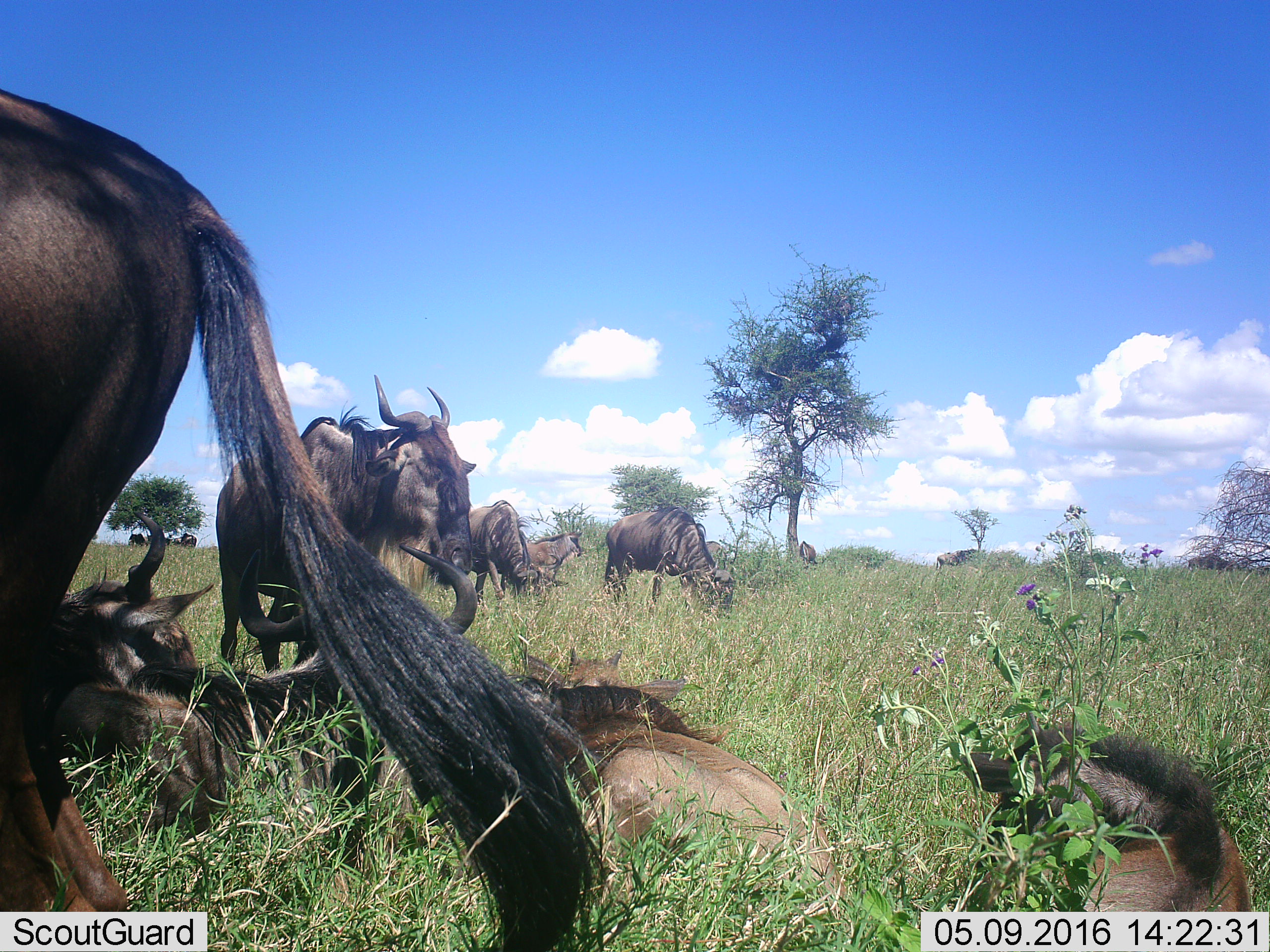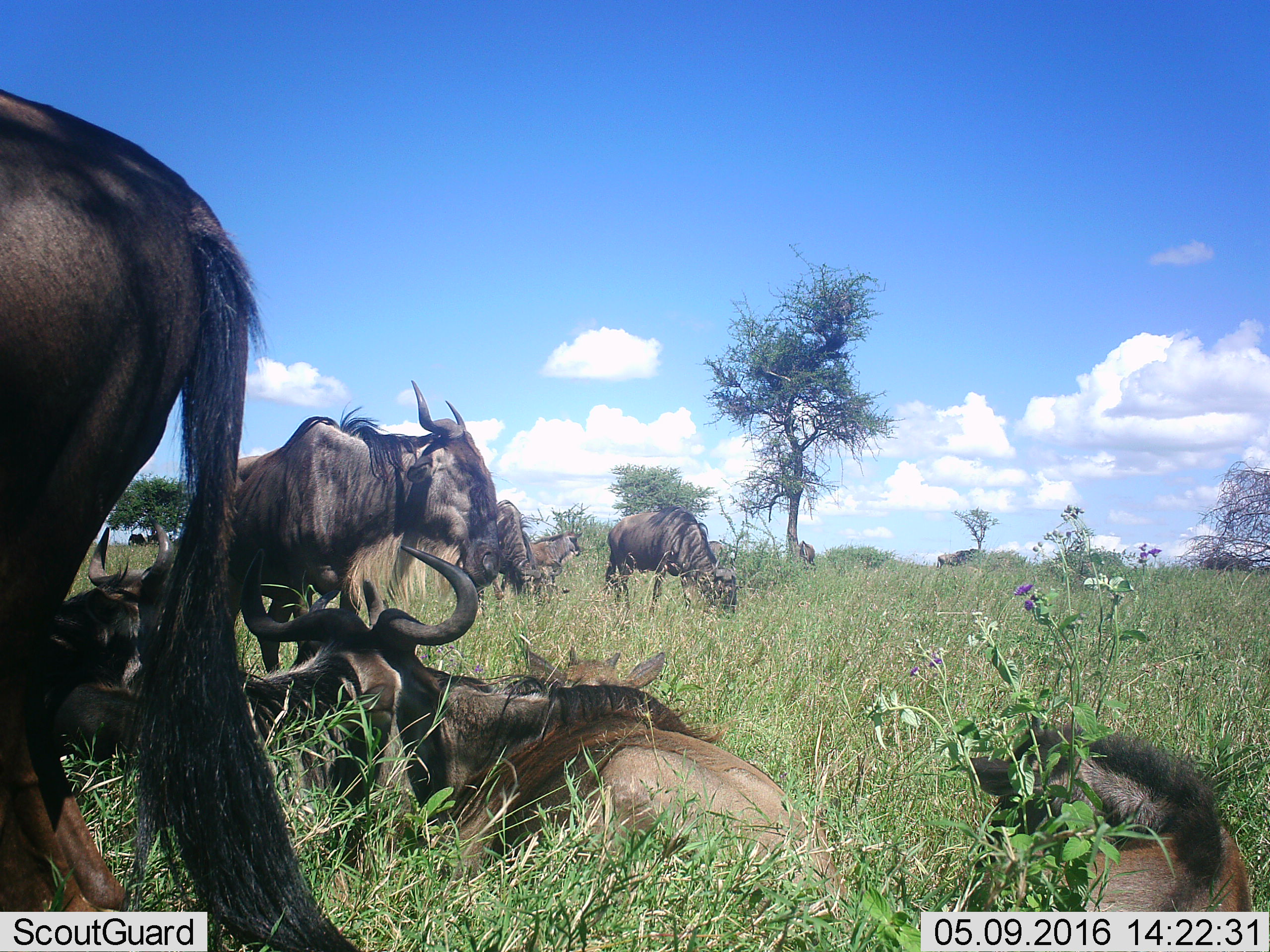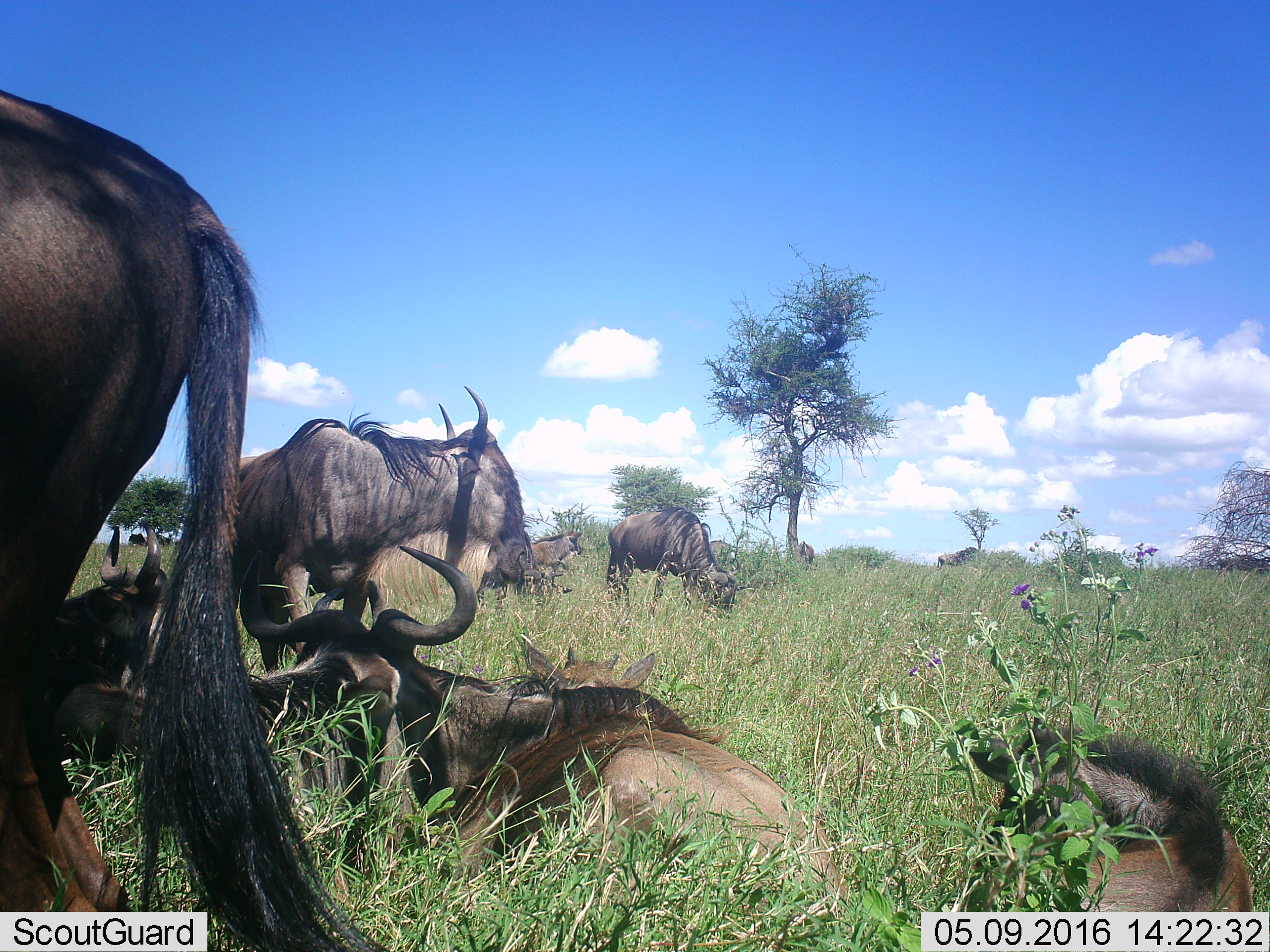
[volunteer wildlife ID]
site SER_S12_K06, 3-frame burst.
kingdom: Animalia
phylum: Chordata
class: Mammalia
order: Artiodactyla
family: Bovidae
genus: Connochaetes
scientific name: Connochaetes taurinus taurinus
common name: blue wildebeest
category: wildebeestblue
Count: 11-50.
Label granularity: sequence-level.